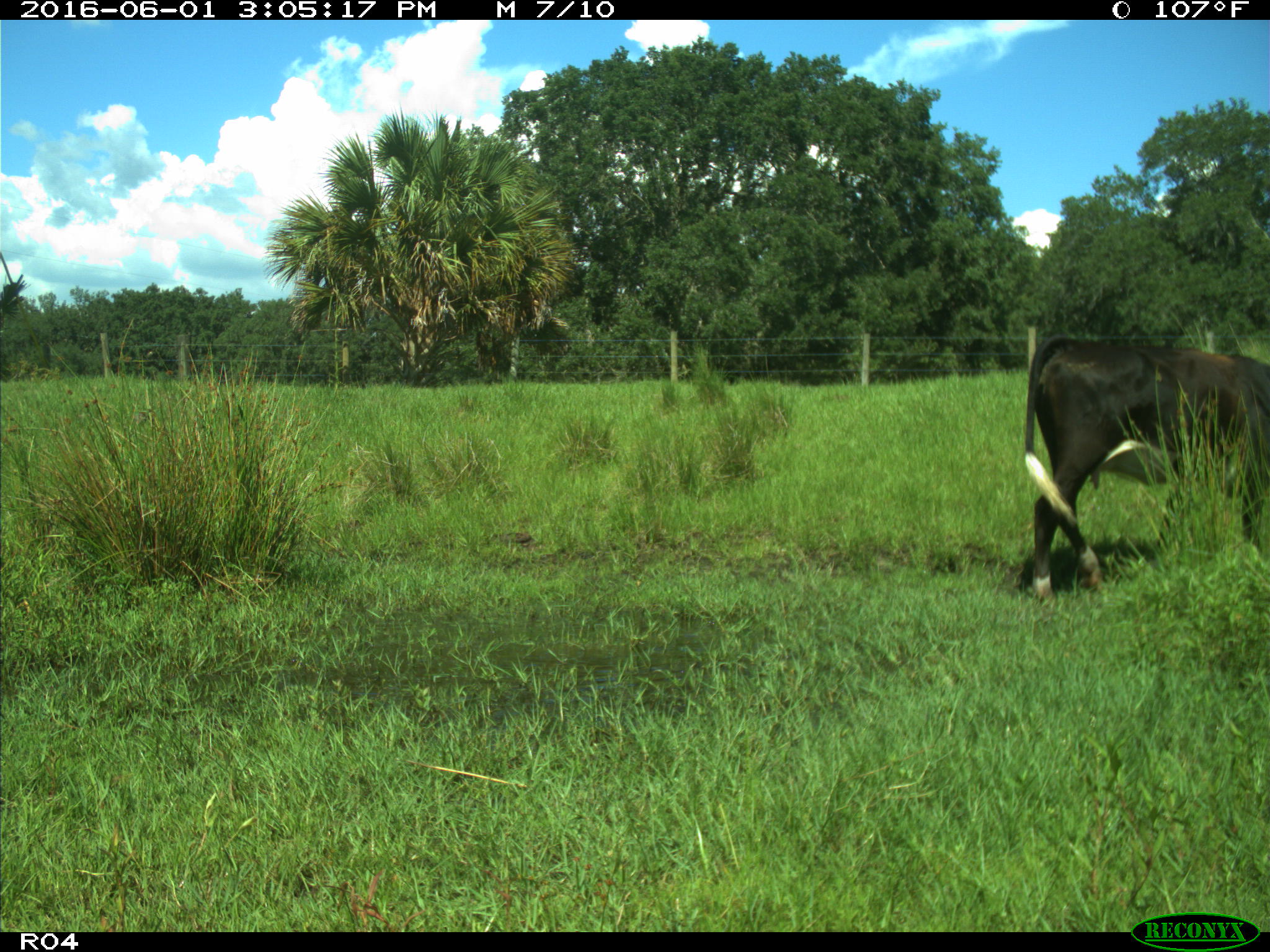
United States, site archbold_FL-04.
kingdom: Animalia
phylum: Chordata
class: Mammalia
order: Artiodactyla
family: Bovidae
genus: Bos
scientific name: Bos taurus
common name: domestic cow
Bos taurus (domestic cow).